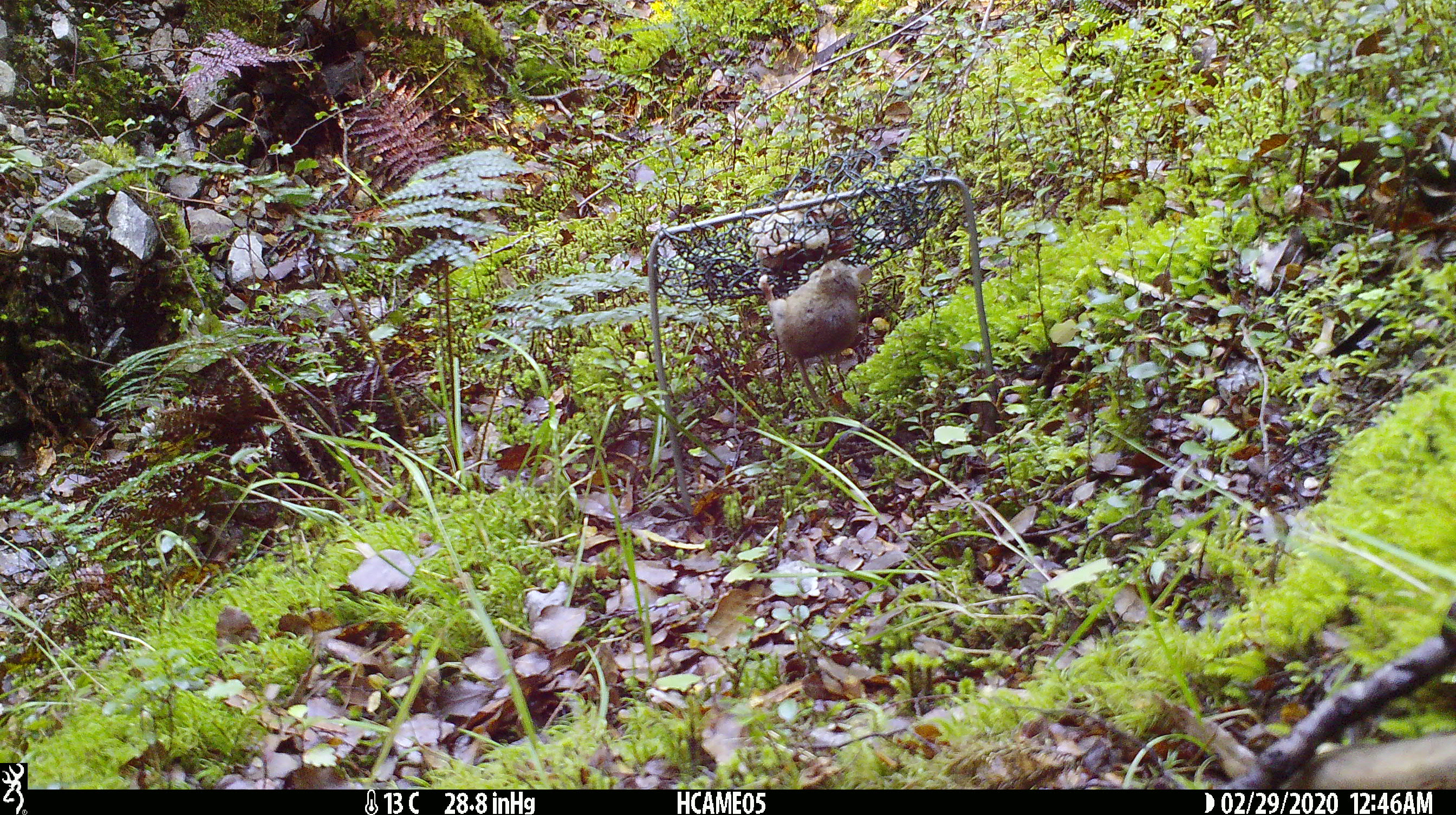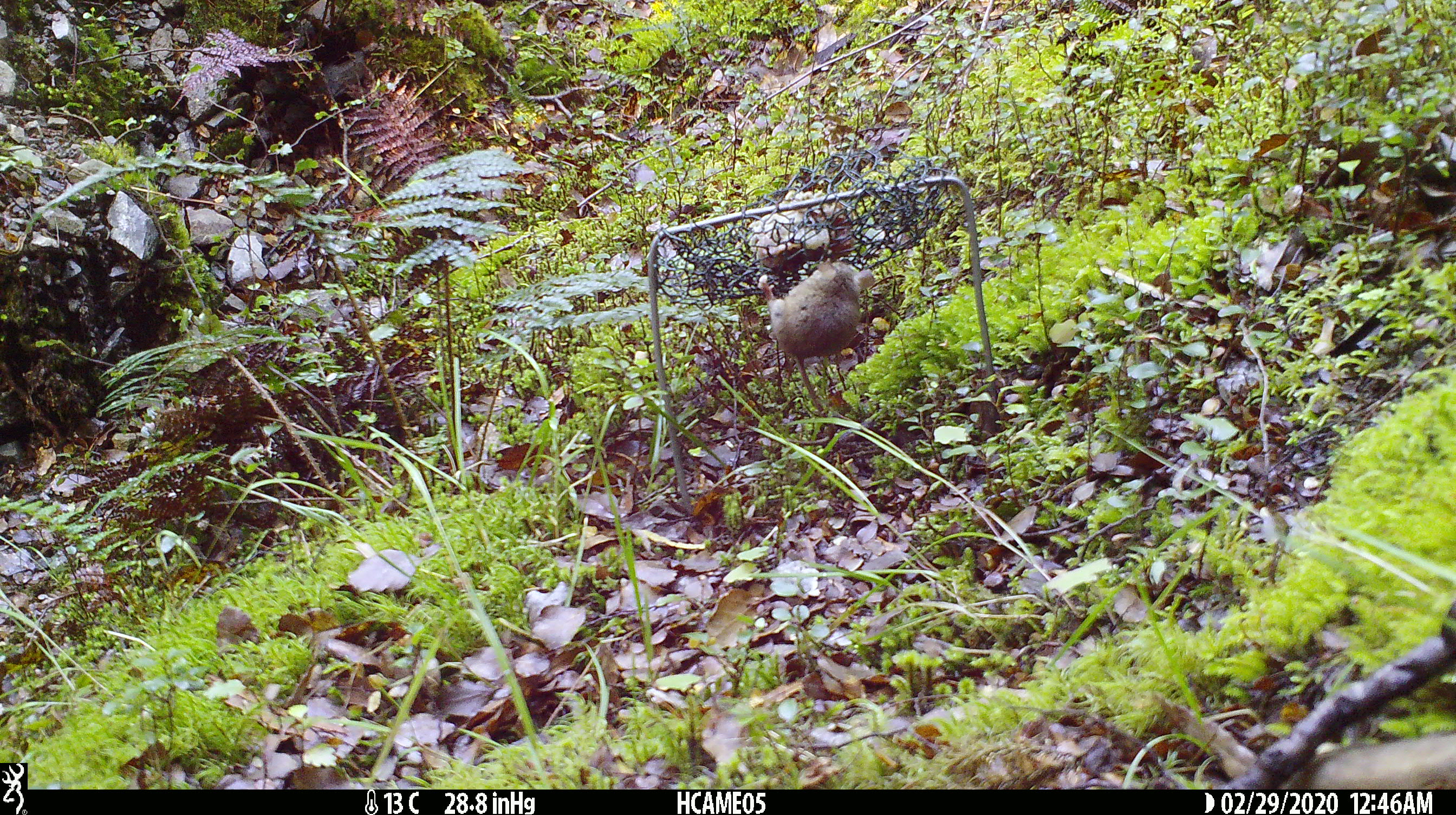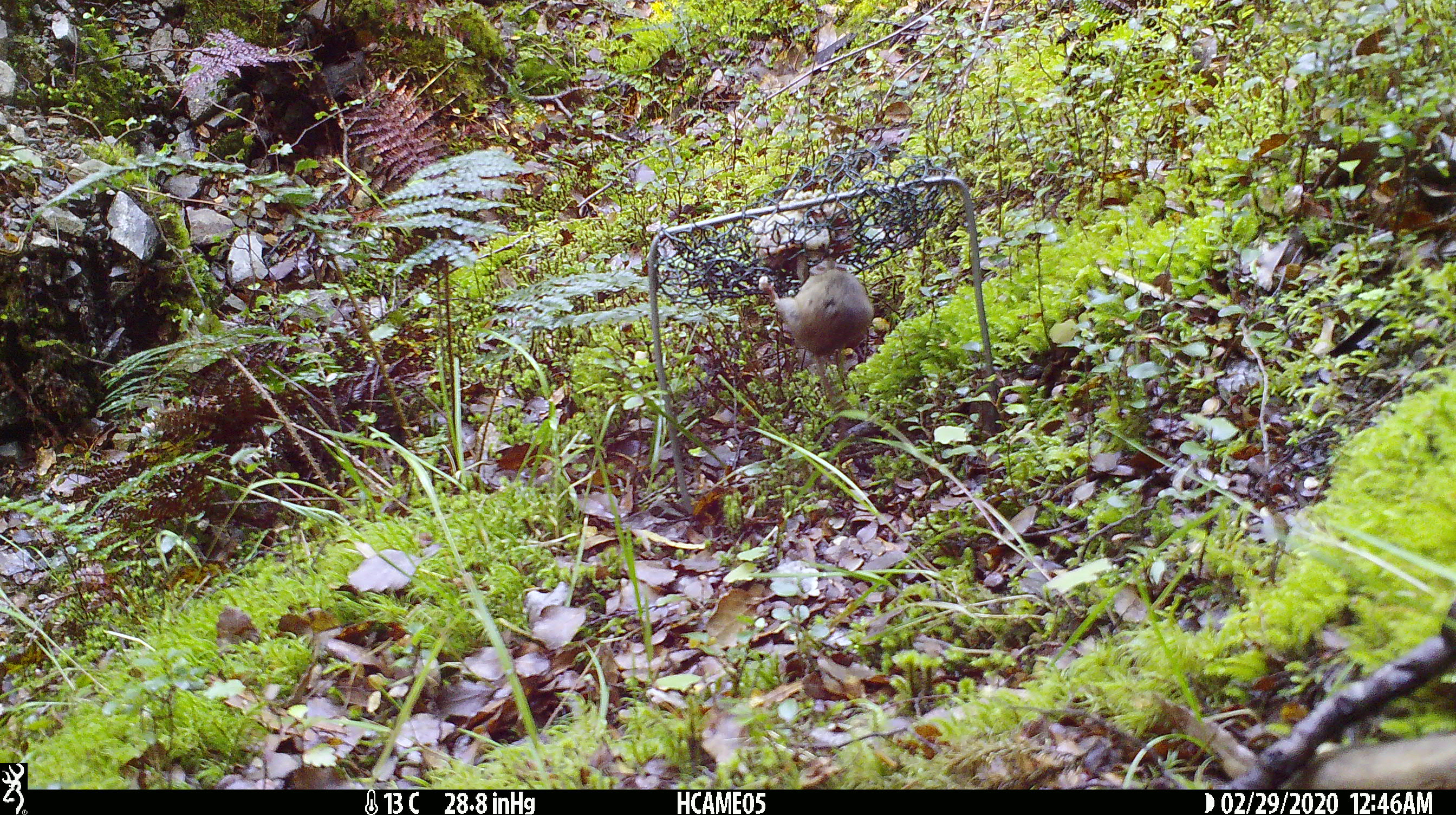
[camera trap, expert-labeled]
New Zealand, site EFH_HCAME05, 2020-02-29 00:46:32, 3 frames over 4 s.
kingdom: Animalia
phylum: Chordata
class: Mammalia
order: Rodentia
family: Muridae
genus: Mus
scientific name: Mus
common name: mouse